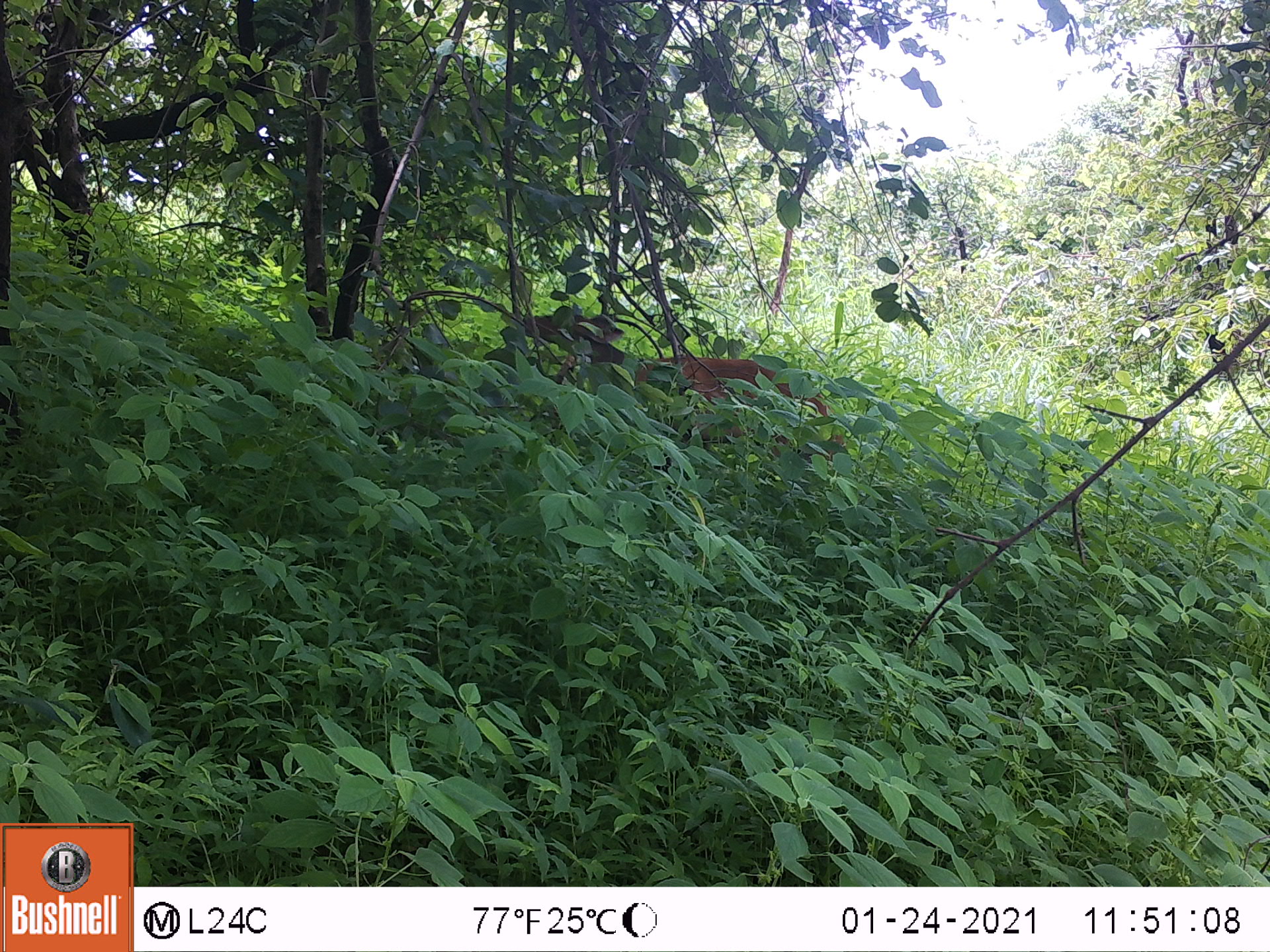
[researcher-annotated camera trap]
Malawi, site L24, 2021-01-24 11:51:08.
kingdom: Animalia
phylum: Chordata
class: Mammalia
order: Artiodactyla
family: Bovidae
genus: Tragelaphus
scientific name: Tragelaphus sylvaticus sylvaticus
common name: cape bushbuck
Cape bushbuck (Tragelaphus sylvaticus sylvaticus), count 1.